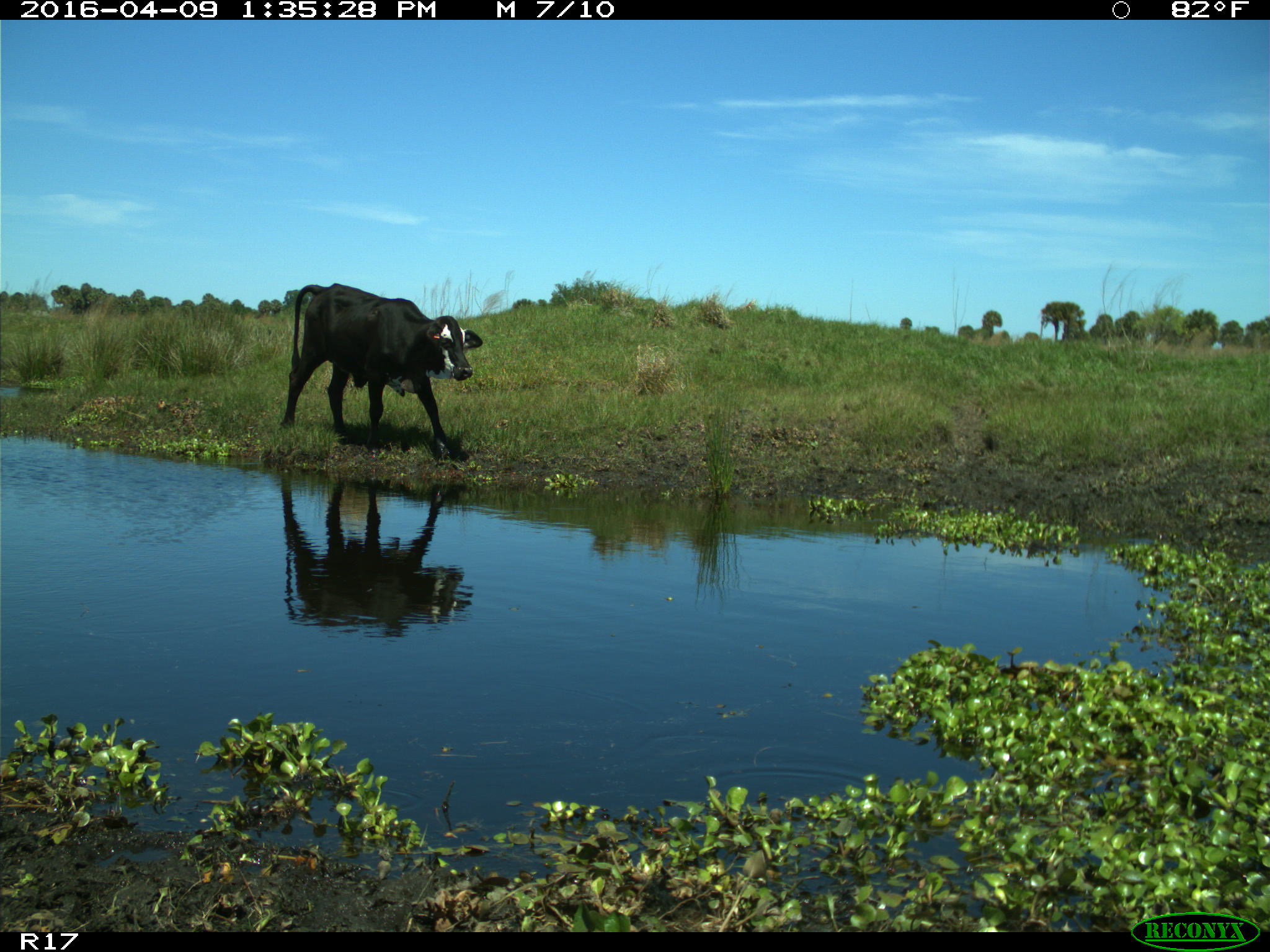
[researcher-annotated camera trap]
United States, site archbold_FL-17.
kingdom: Animalia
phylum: Chordata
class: Mammalia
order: Artiodactyla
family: Bovidae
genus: Bos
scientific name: Bos taurus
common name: domestic cow